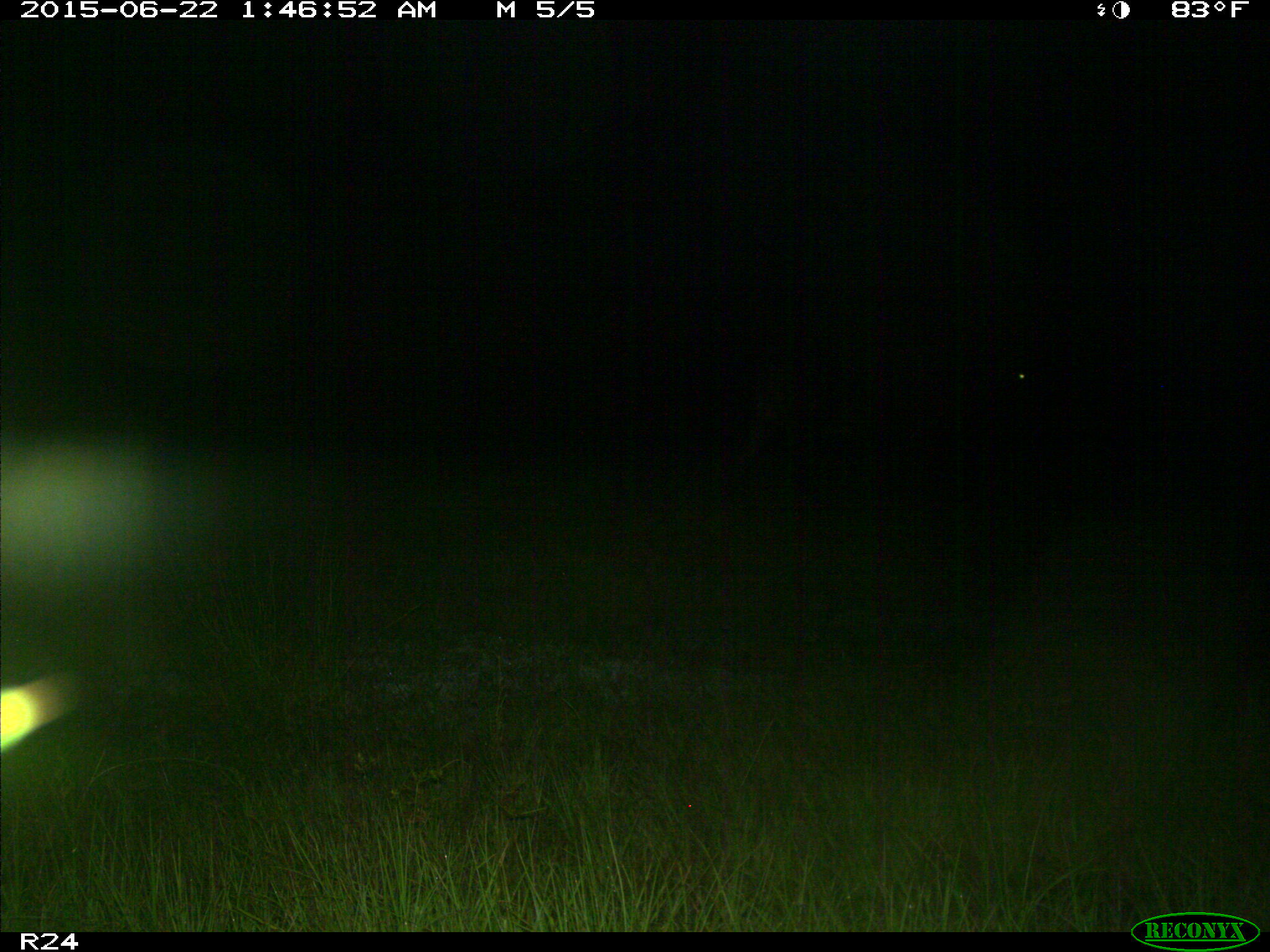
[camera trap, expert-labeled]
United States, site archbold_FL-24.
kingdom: Animalia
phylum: Chordata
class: Mammalia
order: Artiodactyla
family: Bovidae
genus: Bos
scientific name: Bos taurus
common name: domestic cow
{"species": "Bos taurus (domestic cow)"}